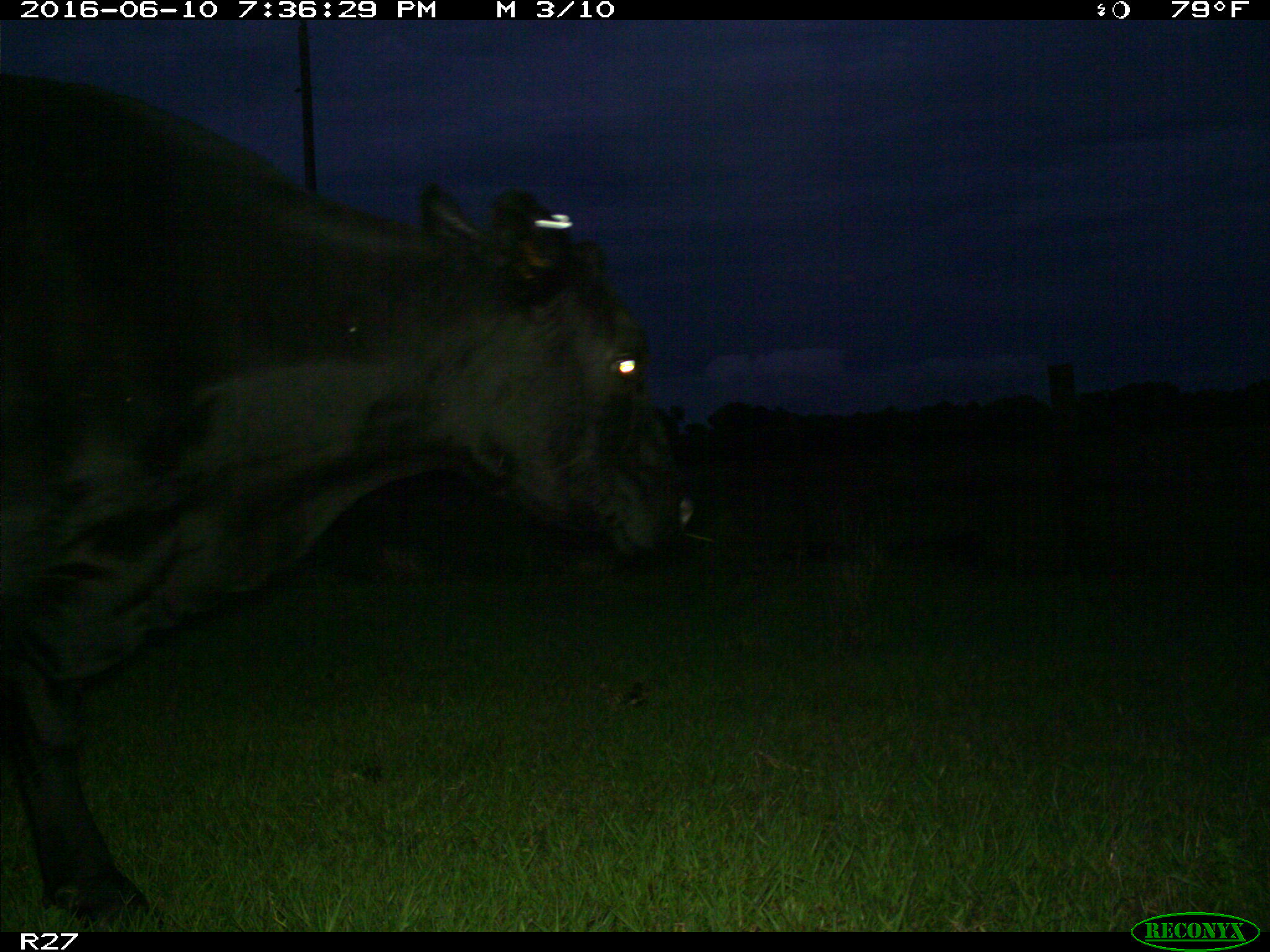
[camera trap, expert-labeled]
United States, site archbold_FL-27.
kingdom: Animalia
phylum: Chordata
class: Mammalia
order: Artiodactyla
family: Bovidae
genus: Bos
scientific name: Bos taurus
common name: domestic cow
Bos taurus (domestic cow).